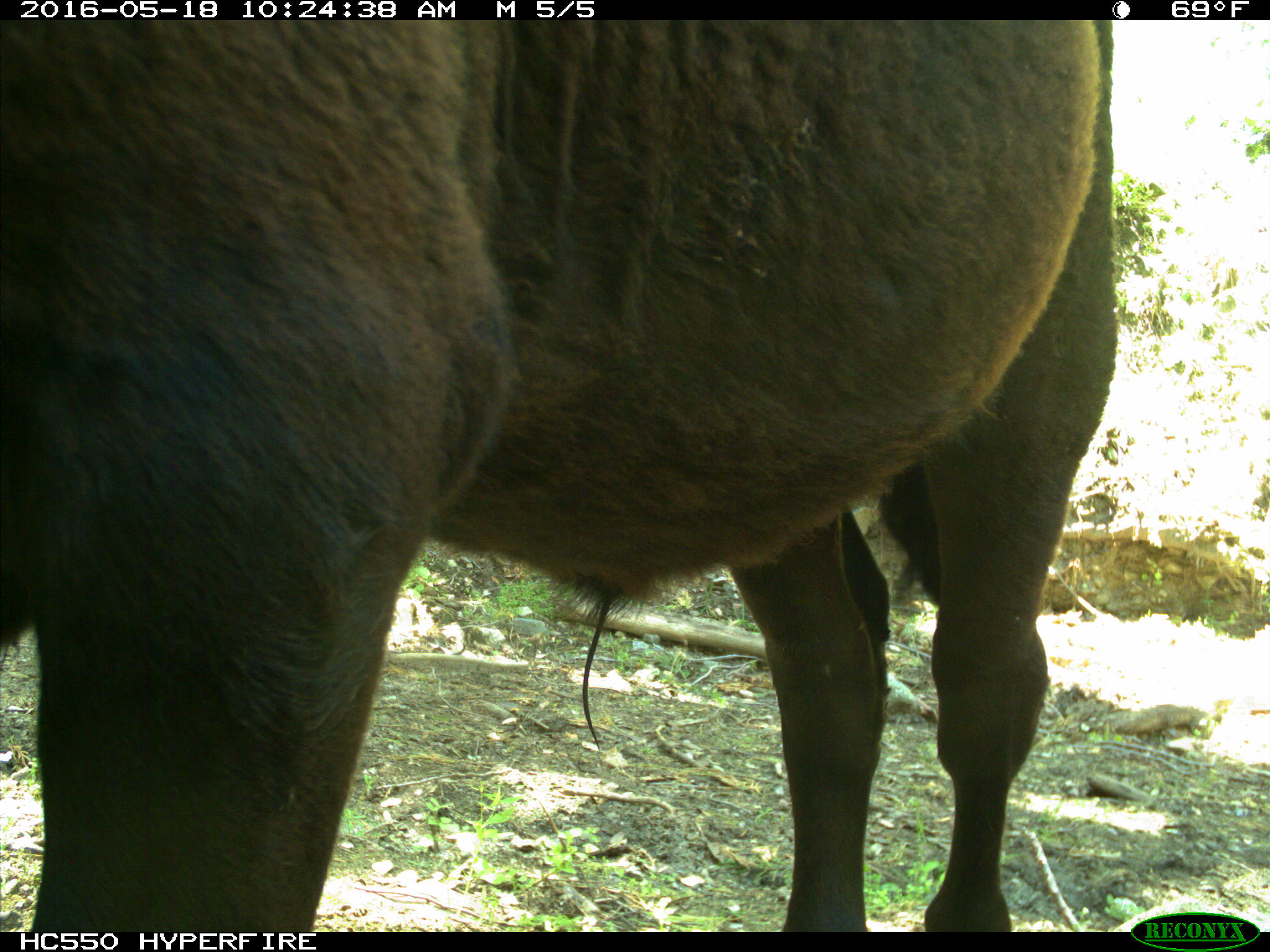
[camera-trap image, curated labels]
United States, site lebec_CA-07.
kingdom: Animalia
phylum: Chordata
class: Mammalia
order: Artiodactyla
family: Bovidae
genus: Bos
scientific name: Bos taurus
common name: domestic cow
Bos taurus (domestic cow).